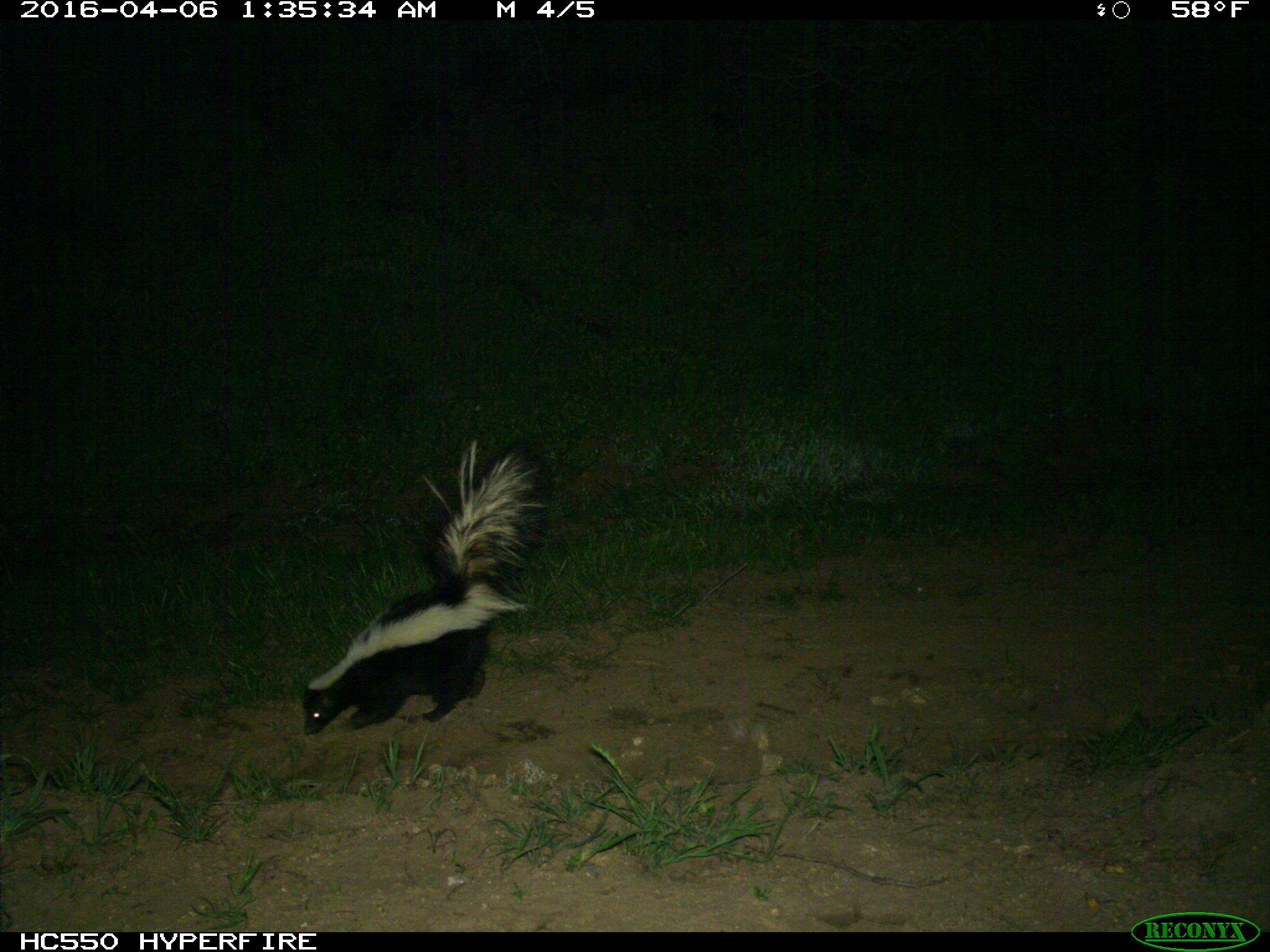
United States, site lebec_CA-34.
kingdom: Animalia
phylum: Chordata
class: Mammalia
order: Carnivora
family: Mephitidae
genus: Mephitis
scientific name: Mephitis mephitis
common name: striped skunk